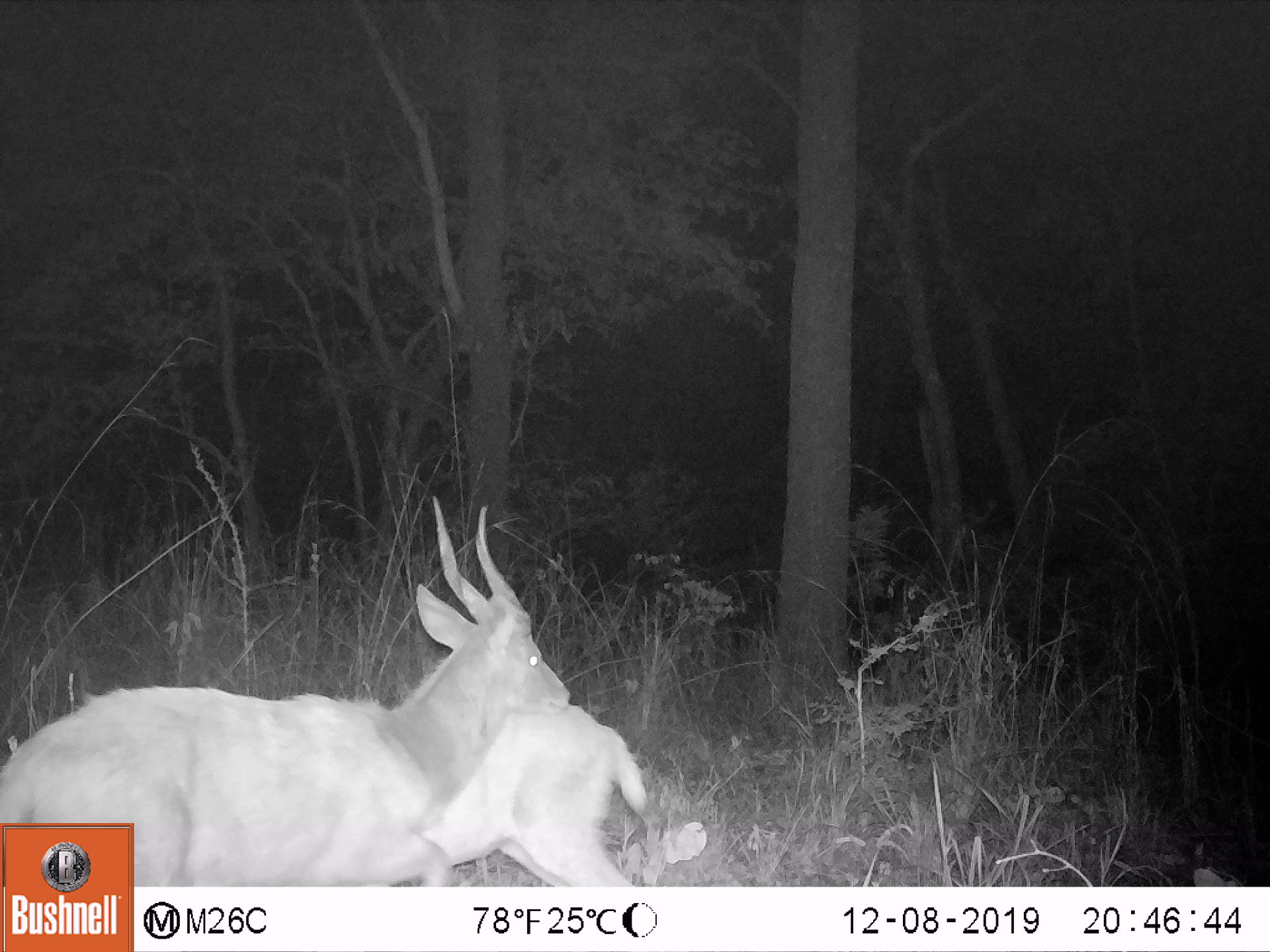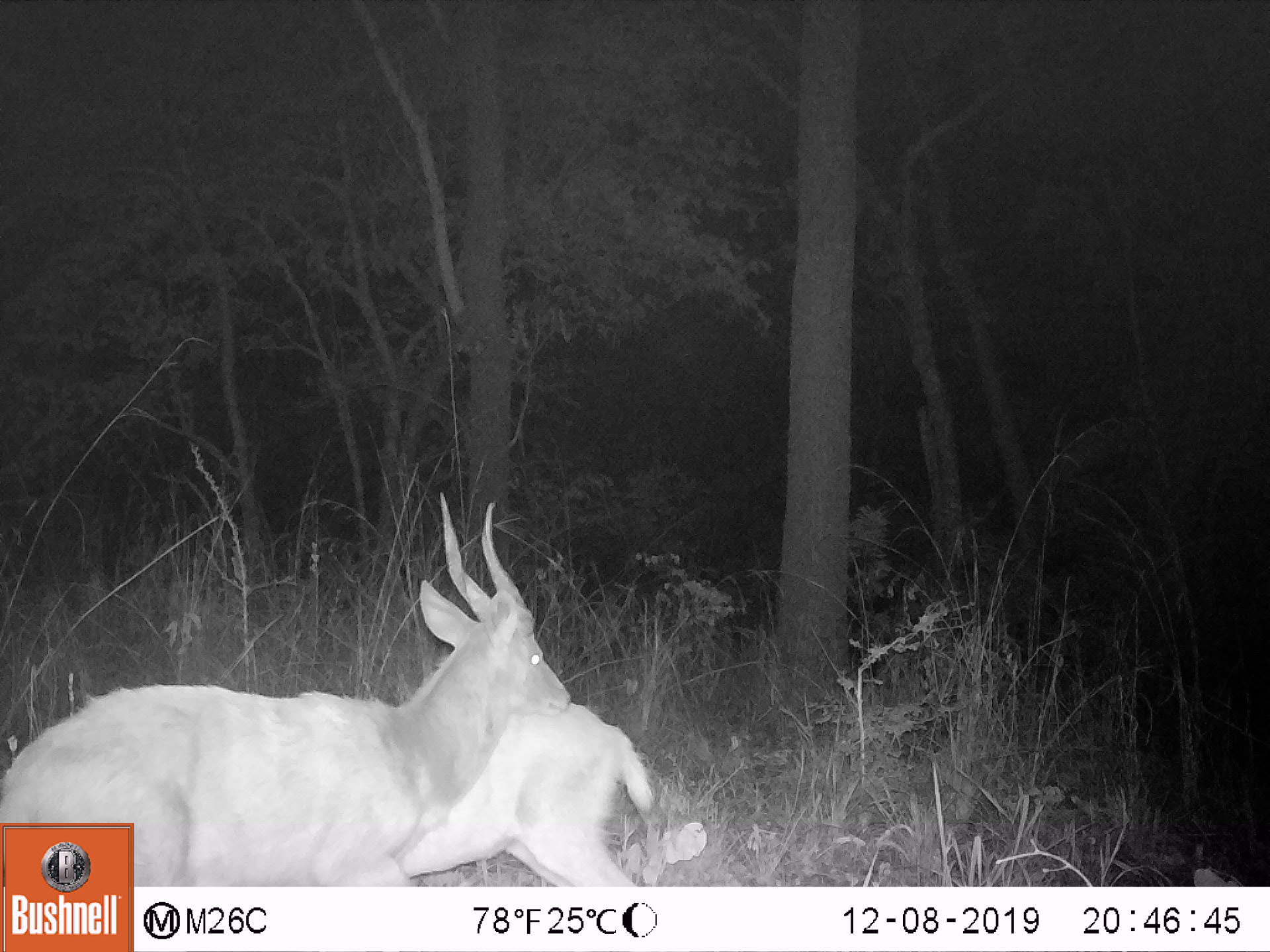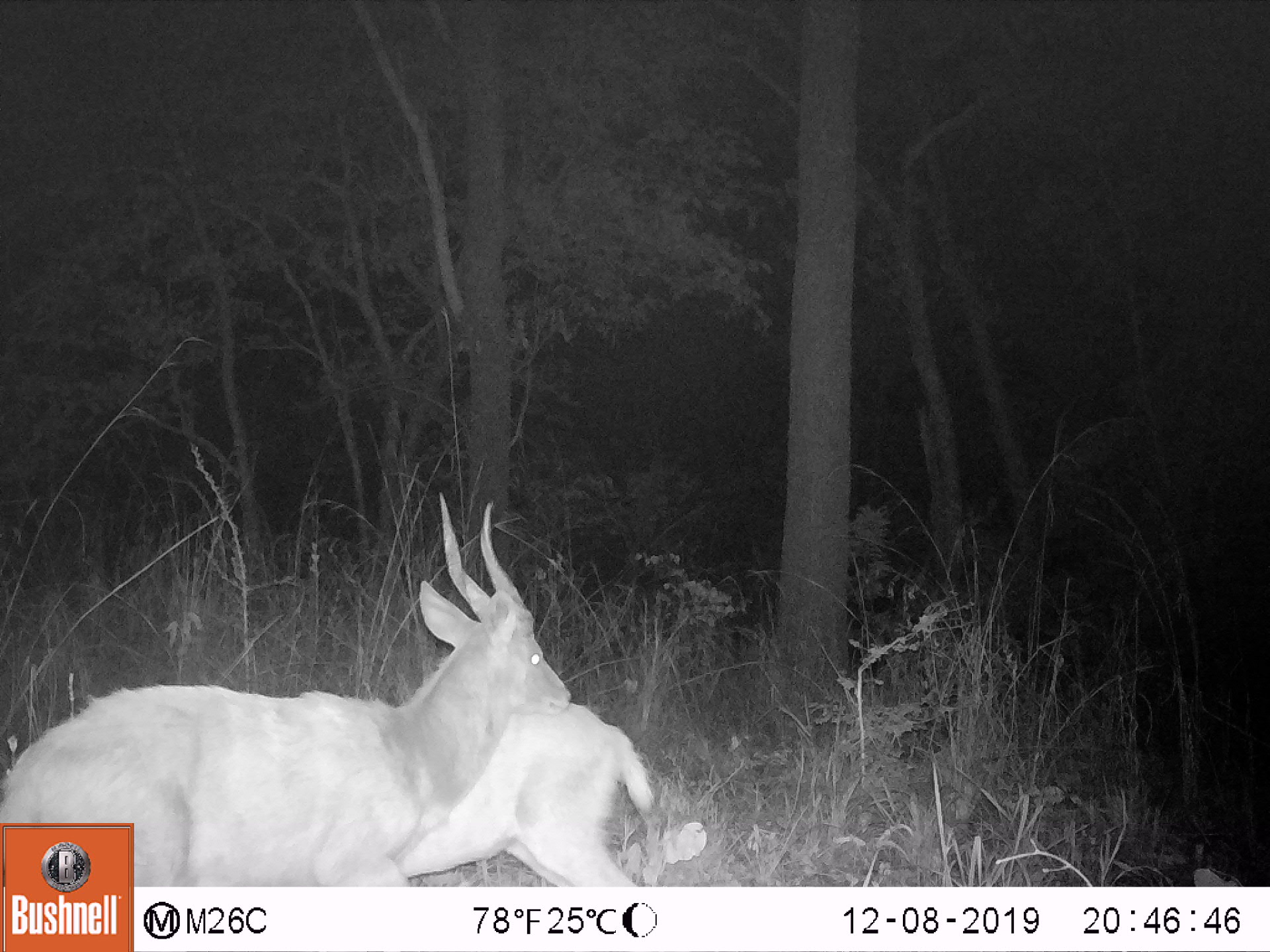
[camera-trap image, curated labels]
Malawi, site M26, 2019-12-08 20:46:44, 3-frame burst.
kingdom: Animalia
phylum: Chordata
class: Mammalia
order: Artiodactyla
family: Bovidae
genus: Tragelaphus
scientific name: Tragelaphus sylvaticus sylvaticus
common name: cape bushbuck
Cape bushbuck (Tragelaphus sylvaticus sylvaticus), count 2.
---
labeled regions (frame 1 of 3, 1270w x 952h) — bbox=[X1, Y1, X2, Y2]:
cape bushbuck: bbox=[134, 493, 572, 883]; bbox=[416, 689, 650, 885]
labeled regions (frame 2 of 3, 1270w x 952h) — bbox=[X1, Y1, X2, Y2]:
cape bushbuck: bbox=[135, 488, 576, 885]; bbox=[386, 695, 660, 887]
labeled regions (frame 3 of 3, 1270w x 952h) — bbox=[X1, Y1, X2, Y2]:
cape bushbuck: bbox=[135, 486, 574, 883]; bbox=[390, 700, 655, 885]